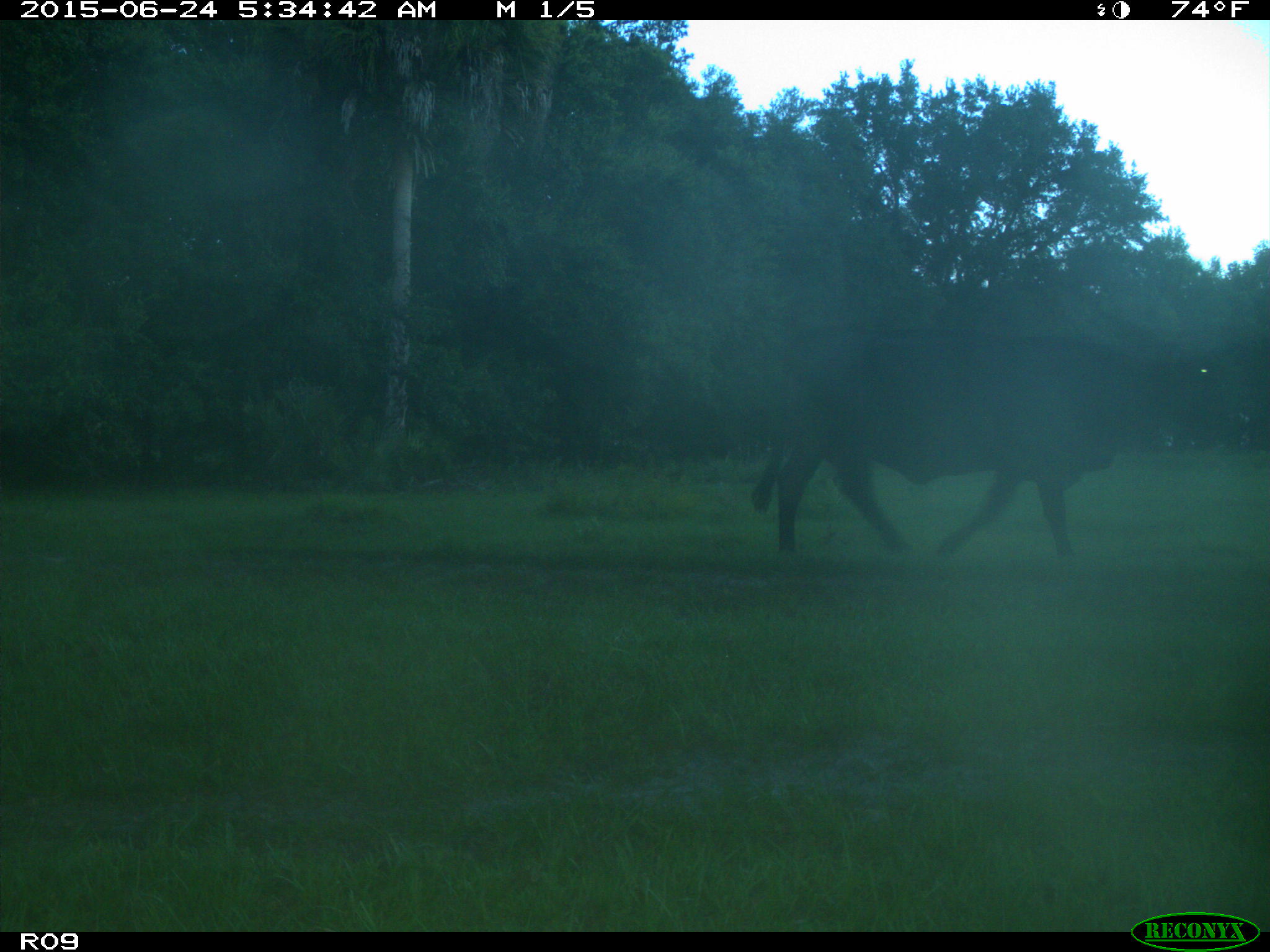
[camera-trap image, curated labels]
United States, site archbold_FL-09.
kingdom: Animalia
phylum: Chordata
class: Mammalia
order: Artiodactyla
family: Bovidae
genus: Bos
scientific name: Bos taurus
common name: domestic cow